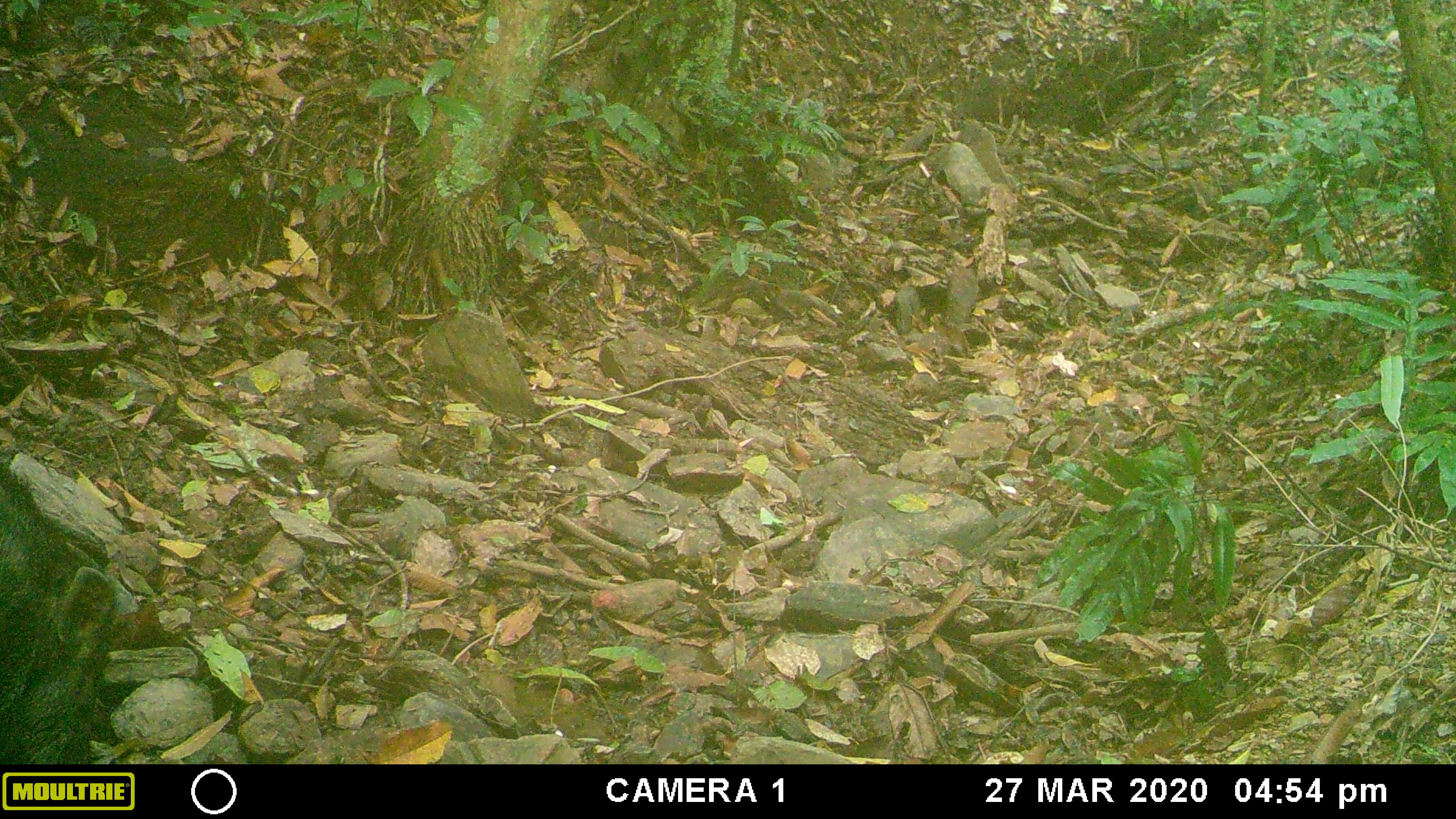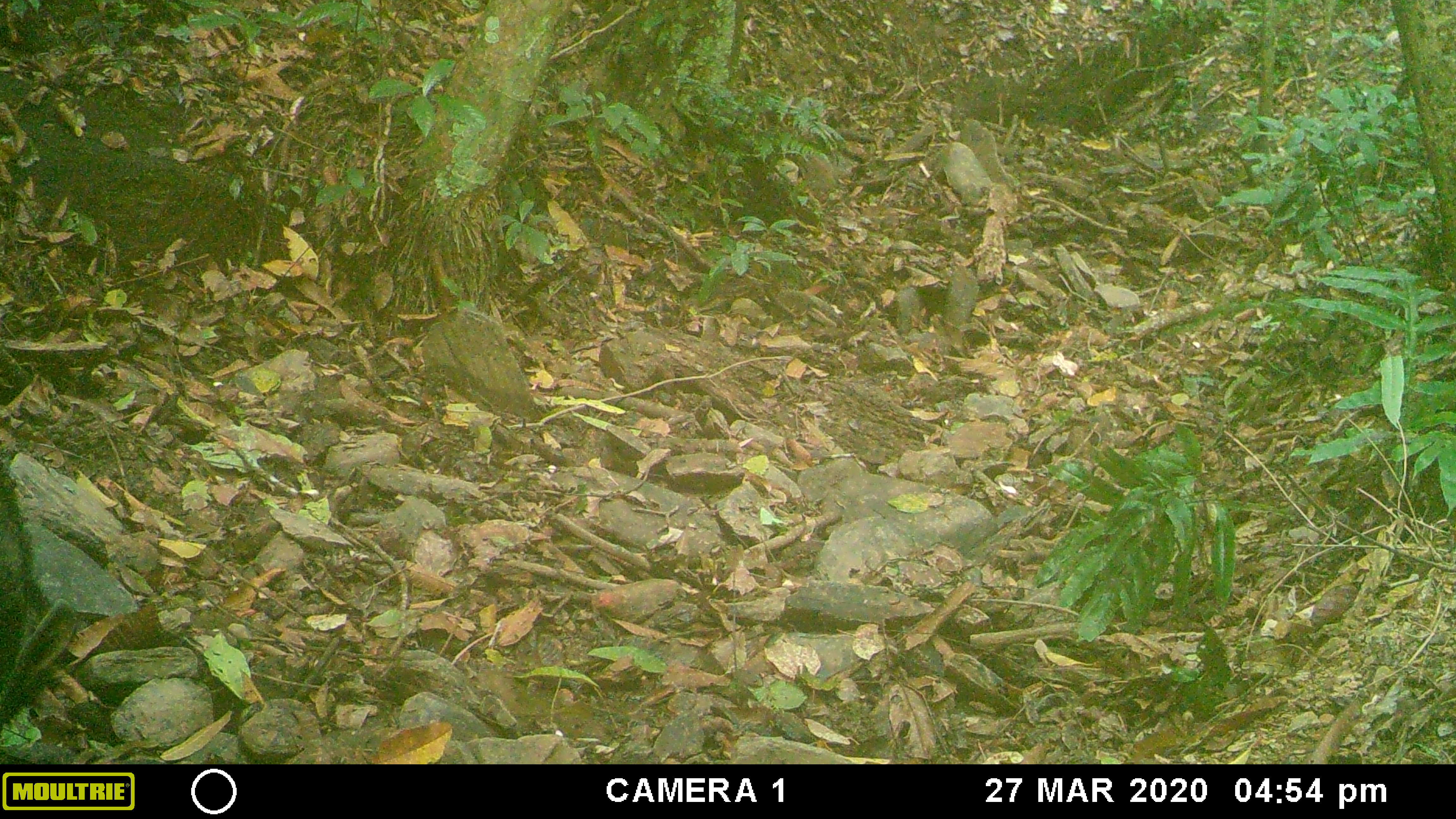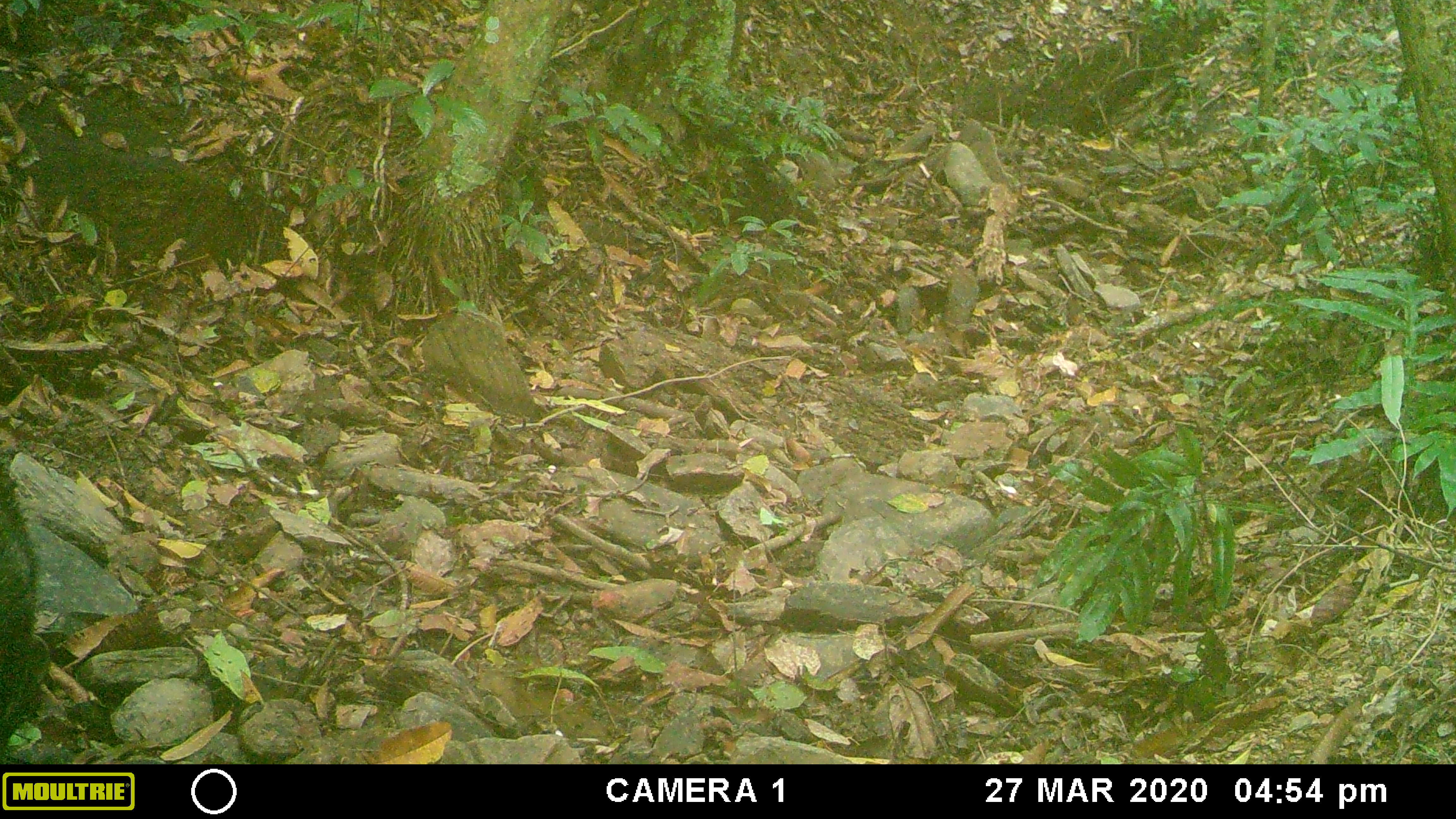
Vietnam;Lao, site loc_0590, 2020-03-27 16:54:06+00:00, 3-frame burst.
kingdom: Animalia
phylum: Chordata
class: Mammalia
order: Artiodactyla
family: Suidae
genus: Sus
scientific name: Sus scrofa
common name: eurasian wild pig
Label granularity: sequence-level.